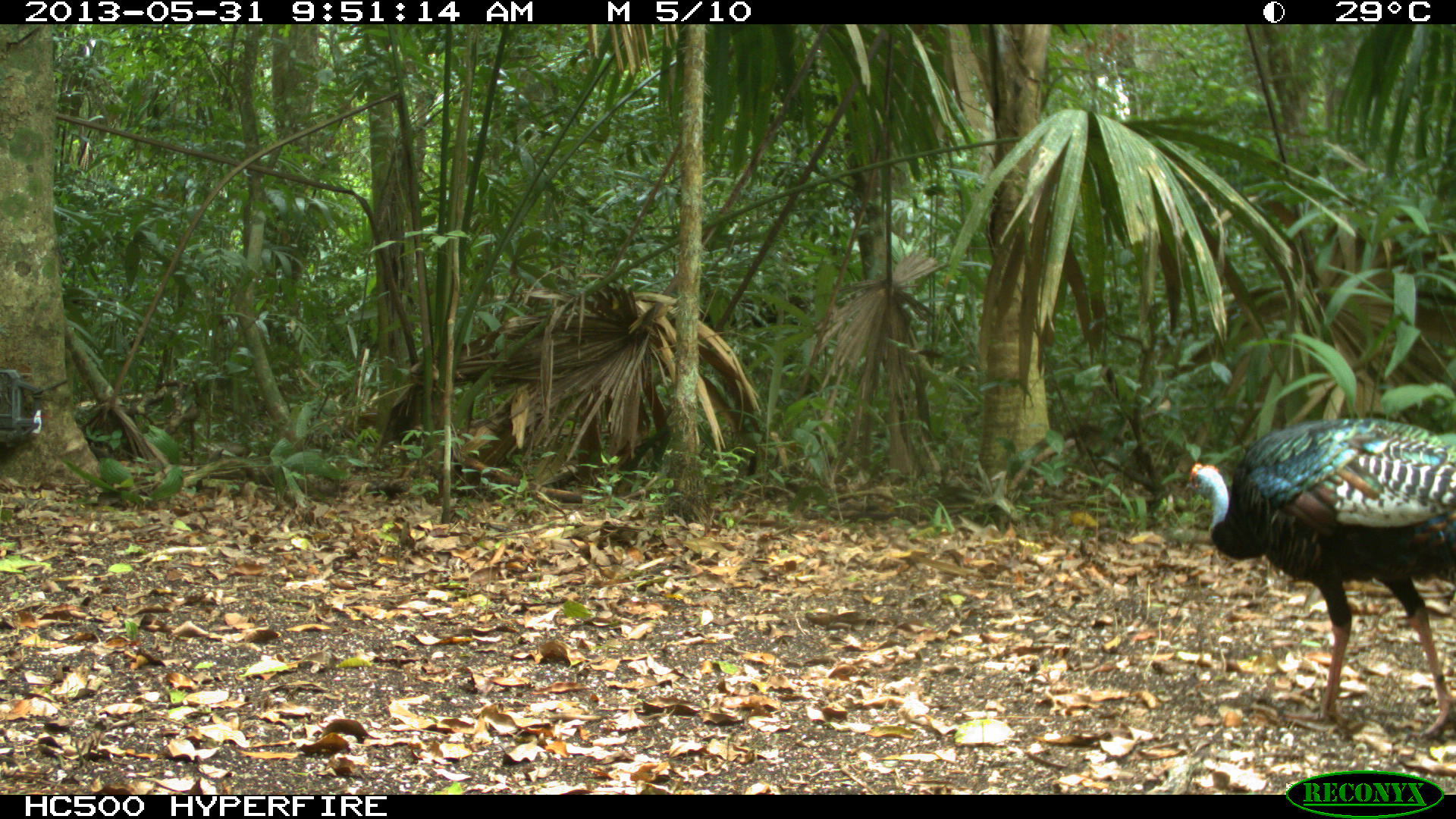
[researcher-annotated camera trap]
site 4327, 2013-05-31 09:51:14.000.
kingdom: Animalia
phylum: Chordata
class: Aves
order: Galliformes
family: Phasianidae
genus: Meleagris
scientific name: Meleagris ocellata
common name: ocellated turkey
Meleagris ocellata (ocellated turkey), count 1, sex male.